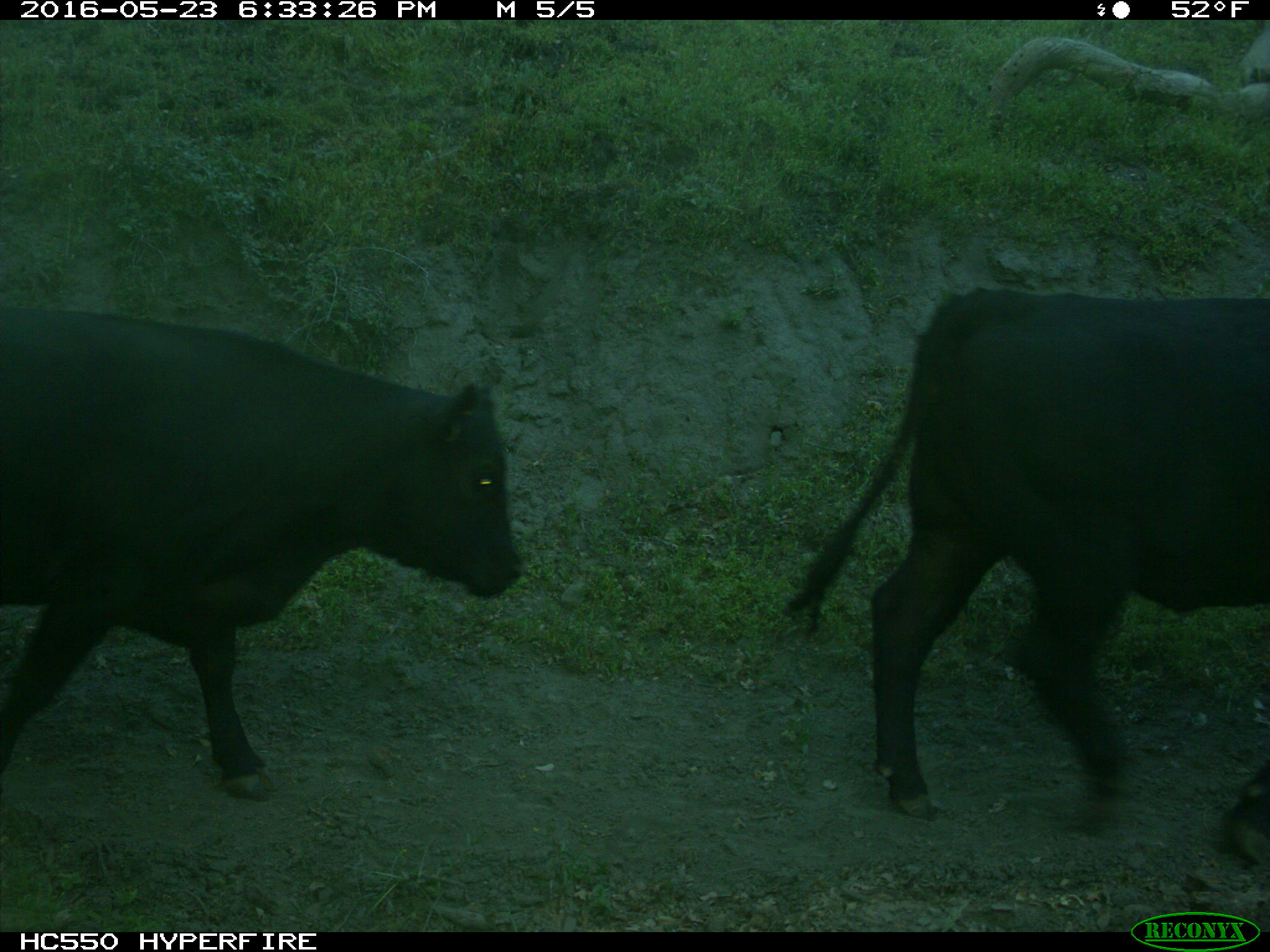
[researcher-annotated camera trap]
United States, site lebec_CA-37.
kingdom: Animalia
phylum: Chordata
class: Mammalia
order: Artiodactyla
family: Bovidae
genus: Bos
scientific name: Bos taurus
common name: domestic cow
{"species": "Bos taurus (domestic cow)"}